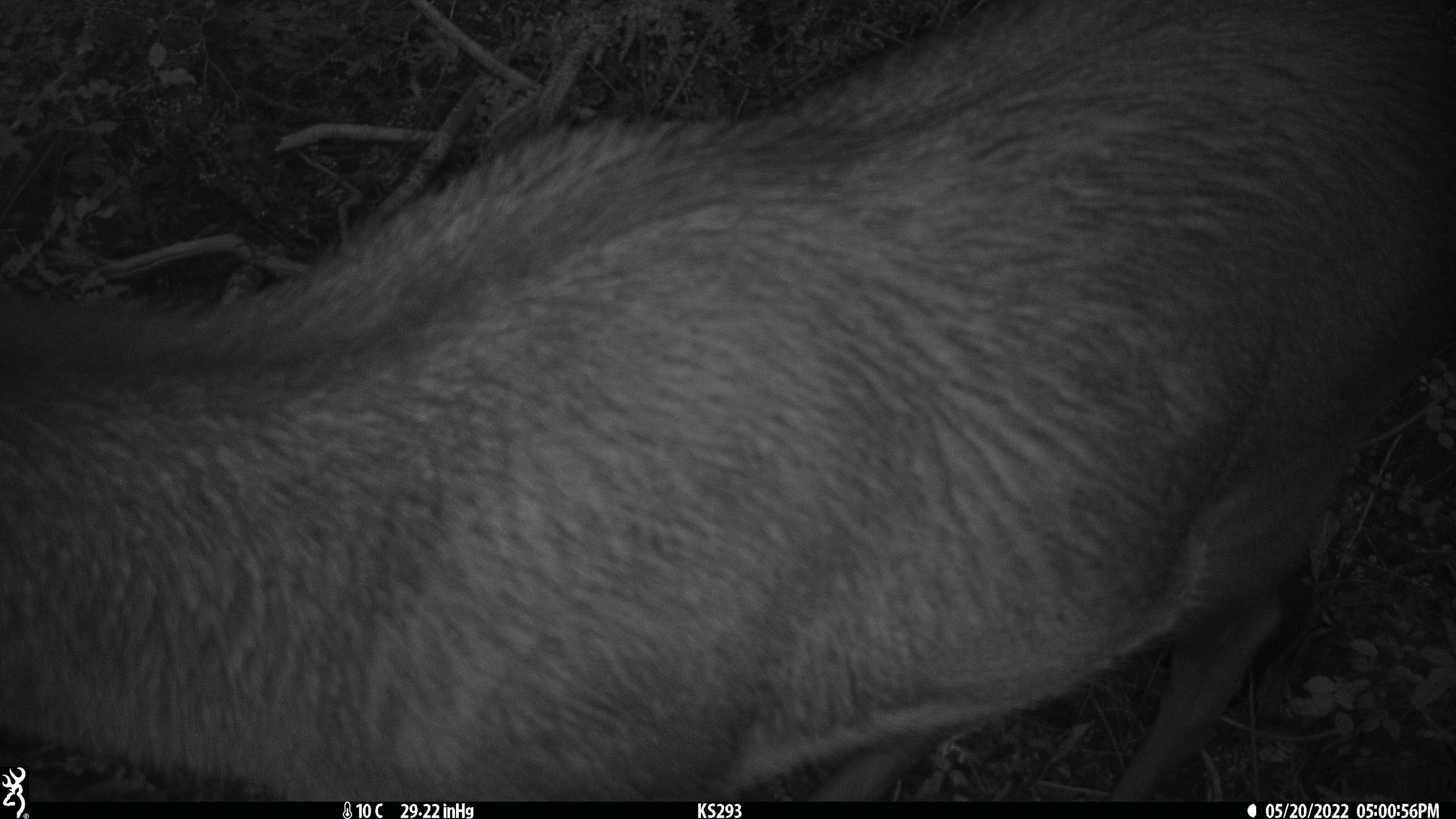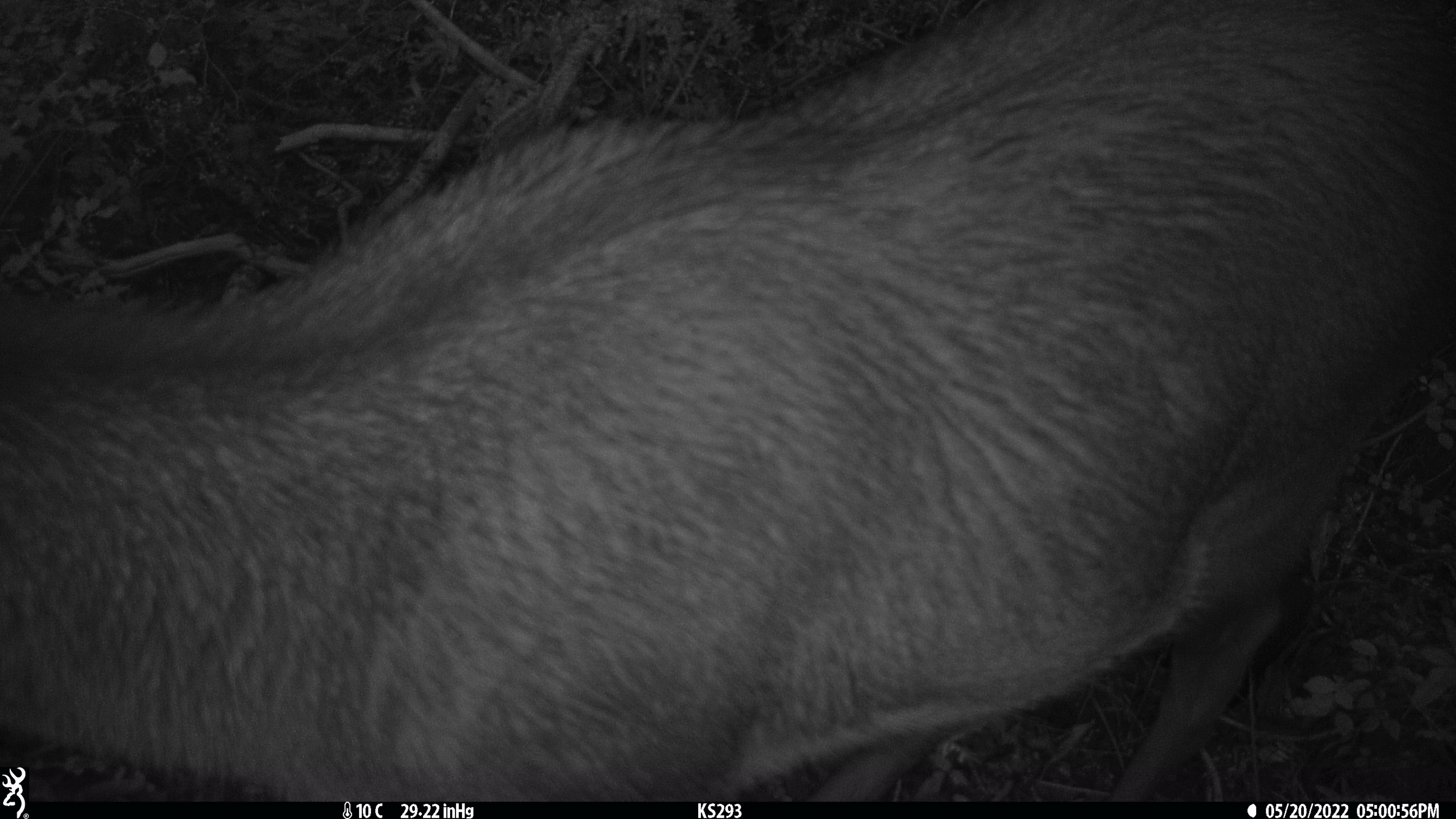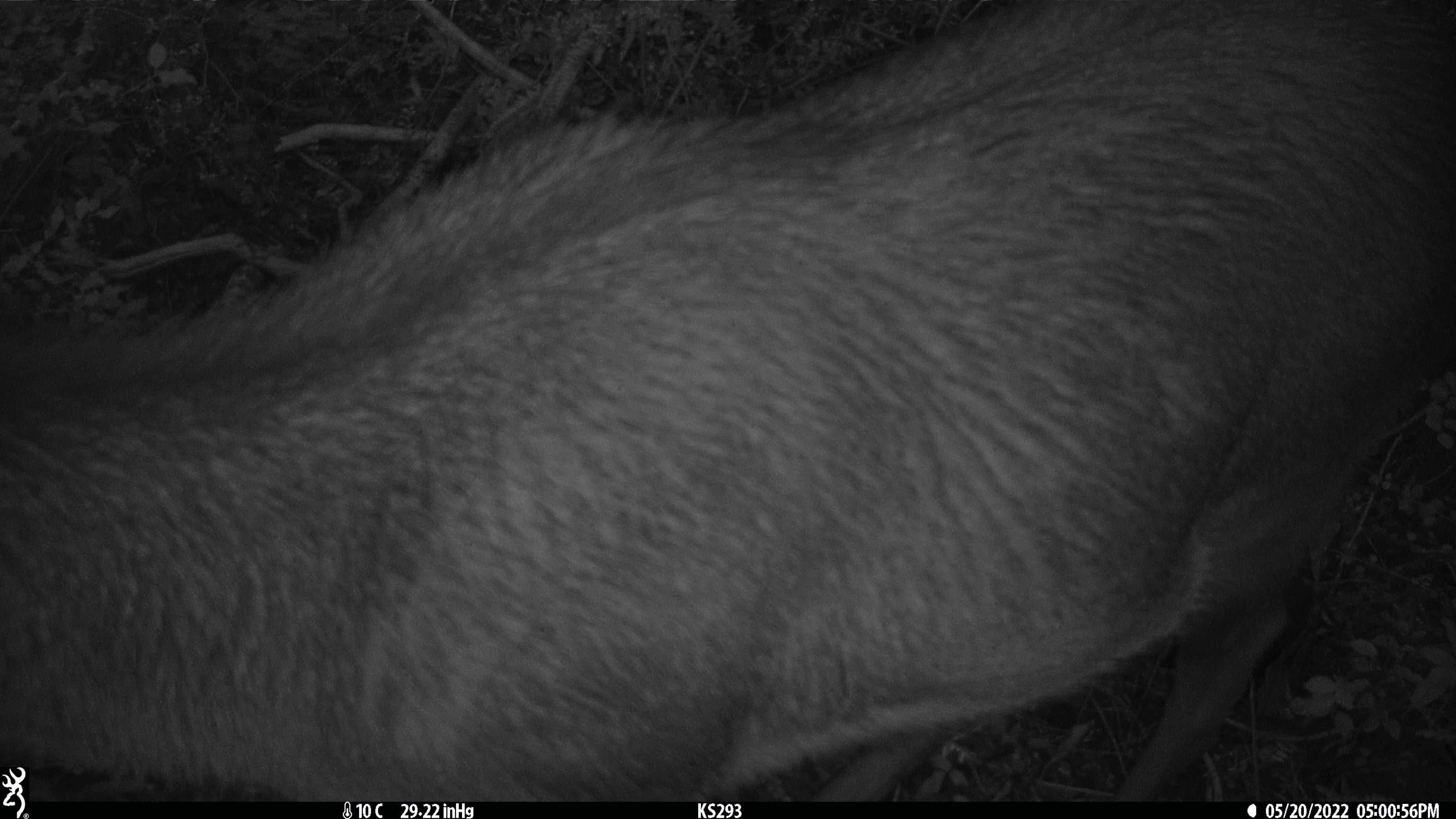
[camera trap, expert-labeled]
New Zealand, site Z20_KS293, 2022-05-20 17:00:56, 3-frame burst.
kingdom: Animalia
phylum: Chordata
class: Mammalia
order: Artiodactyla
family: Cervidae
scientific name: Cervidae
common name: deer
Deer (Cervidae).